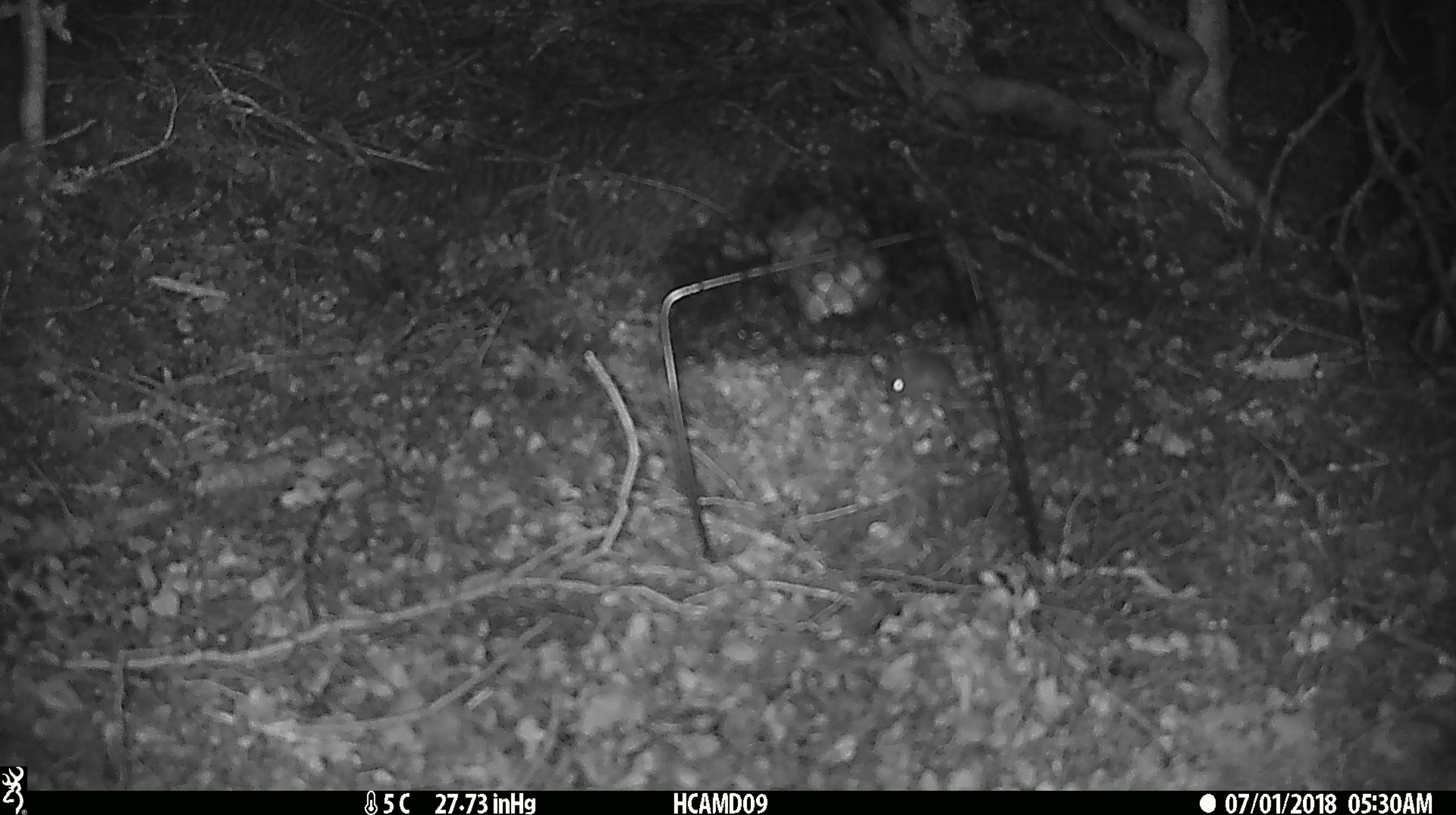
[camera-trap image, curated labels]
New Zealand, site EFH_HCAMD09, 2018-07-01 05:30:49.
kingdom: Animalia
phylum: Chordata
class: Mammalia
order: Rodentia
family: Muridae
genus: Mus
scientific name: Mus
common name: mouse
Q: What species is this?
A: Mouse (Mus).